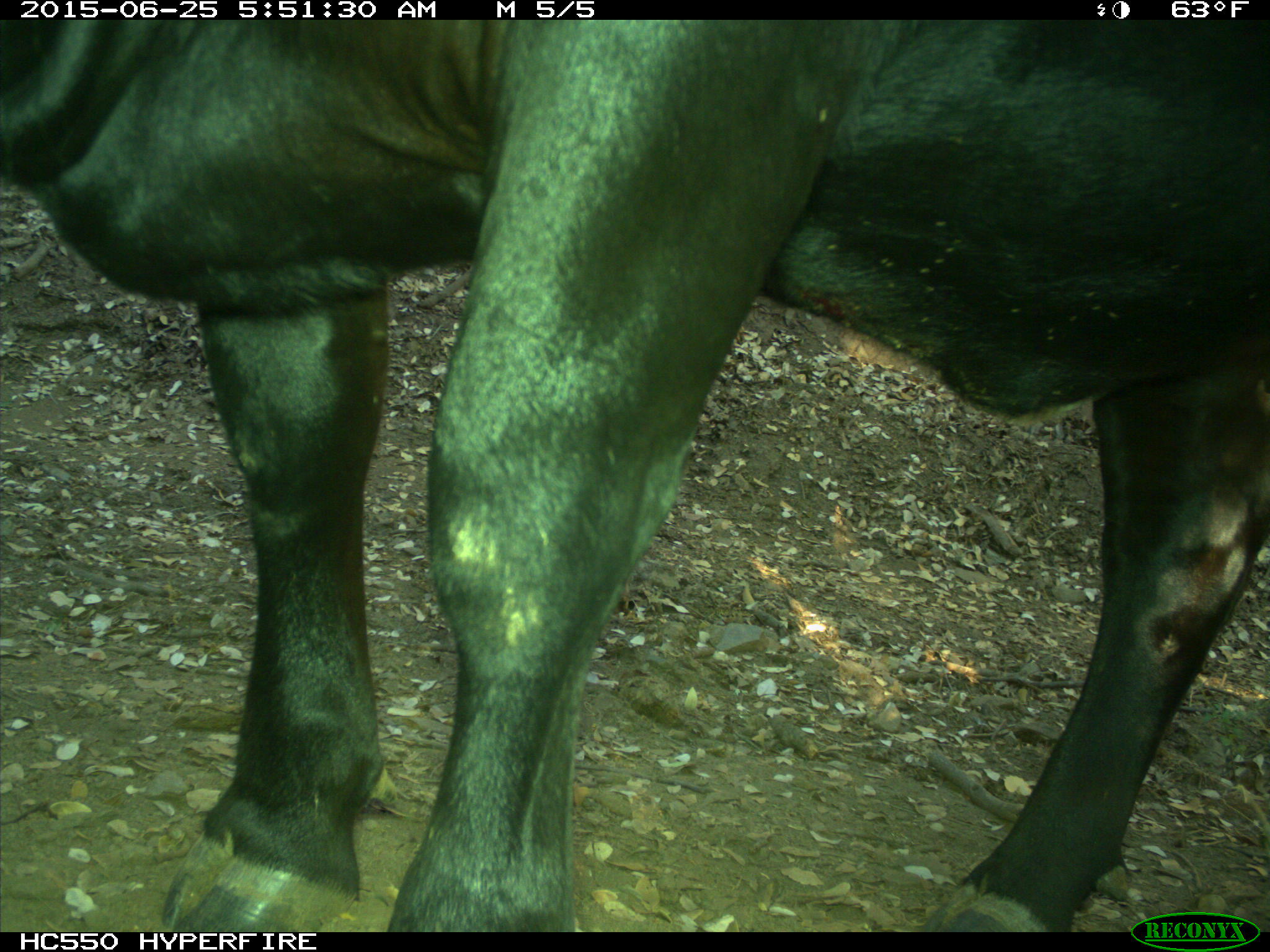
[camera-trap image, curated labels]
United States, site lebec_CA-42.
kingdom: Animalia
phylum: Chordata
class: Mammalia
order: Artiodactyla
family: Bovidae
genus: Bos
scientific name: Bos taurus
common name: domestic cow